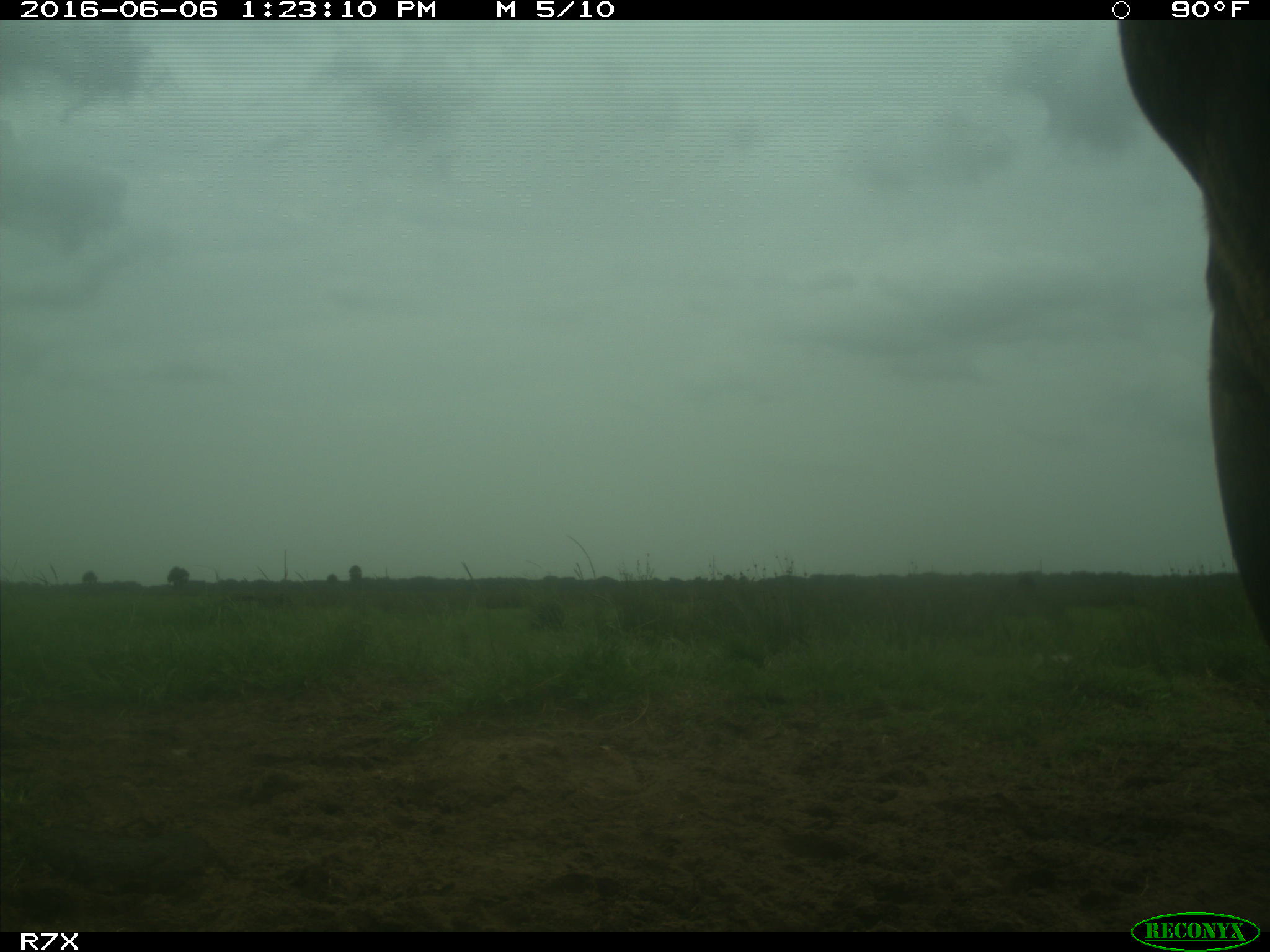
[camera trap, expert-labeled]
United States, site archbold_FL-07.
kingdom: Animalia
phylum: Chordata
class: Mammalia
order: Artiodactyla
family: Bovidae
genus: Bos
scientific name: Bos taurus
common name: domestic cow